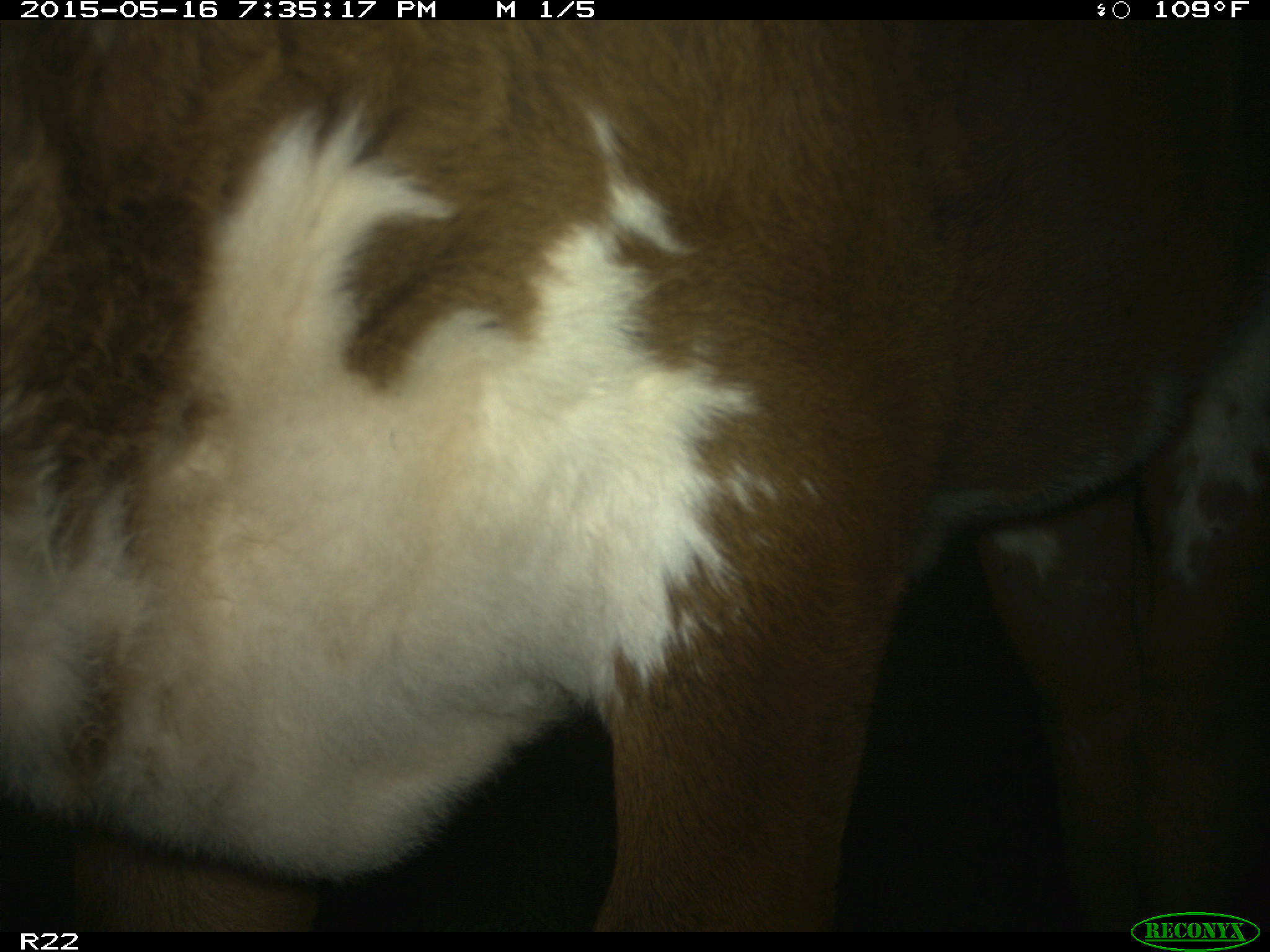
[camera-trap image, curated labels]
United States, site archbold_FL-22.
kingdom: Animalia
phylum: Chordata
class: Mammalia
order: Artiodactyla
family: Bovidae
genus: Bos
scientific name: Bos taurus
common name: domestic cow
Bos taurus (domestic cow).